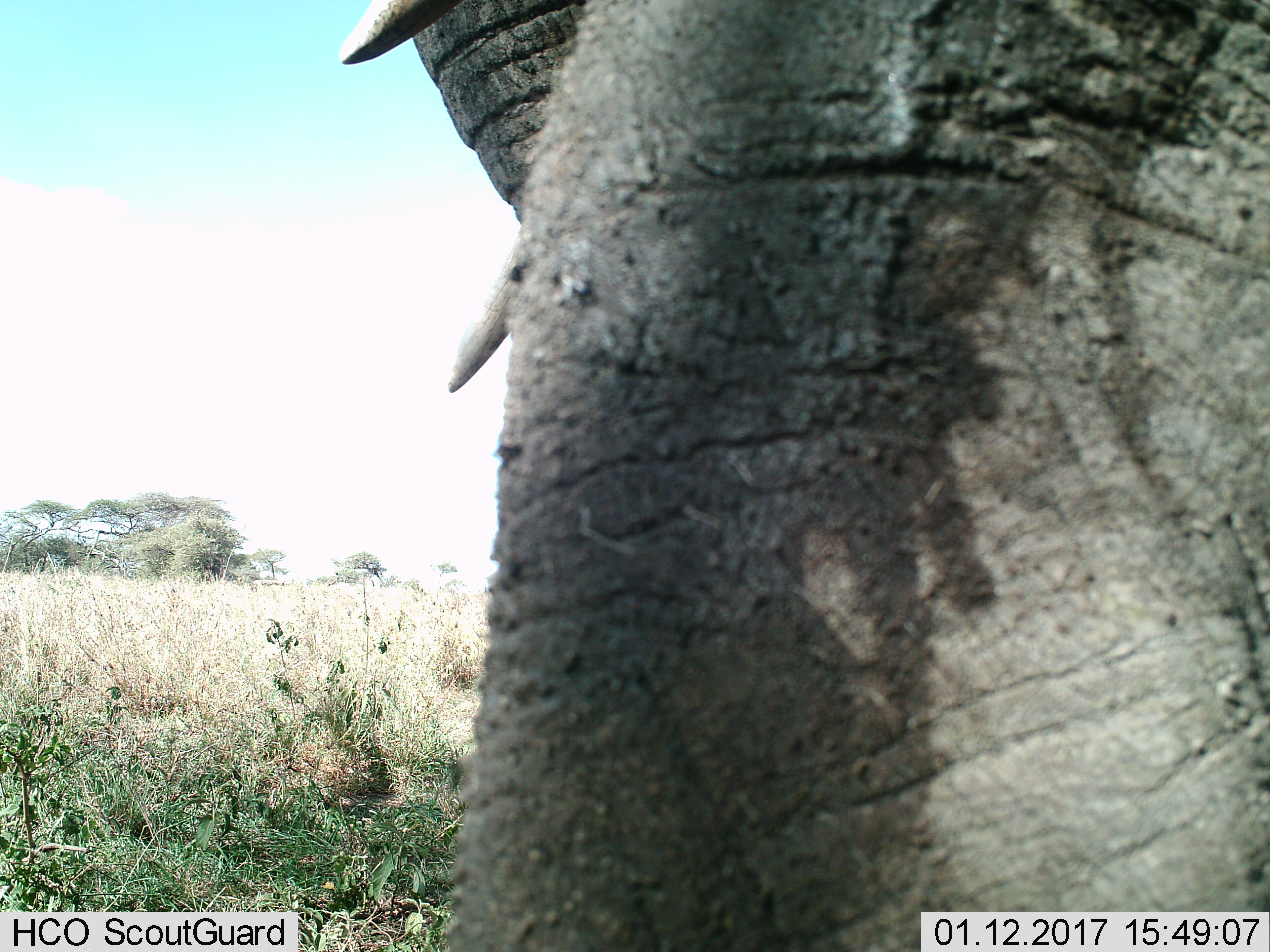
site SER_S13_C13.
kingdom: Animalia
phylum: Chordata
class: Mammalia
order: Proboscidea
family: Elephantidae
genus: Loxodonta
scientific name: Loxodonta africana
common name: african bush elephant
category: elephant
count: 1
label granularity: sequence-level